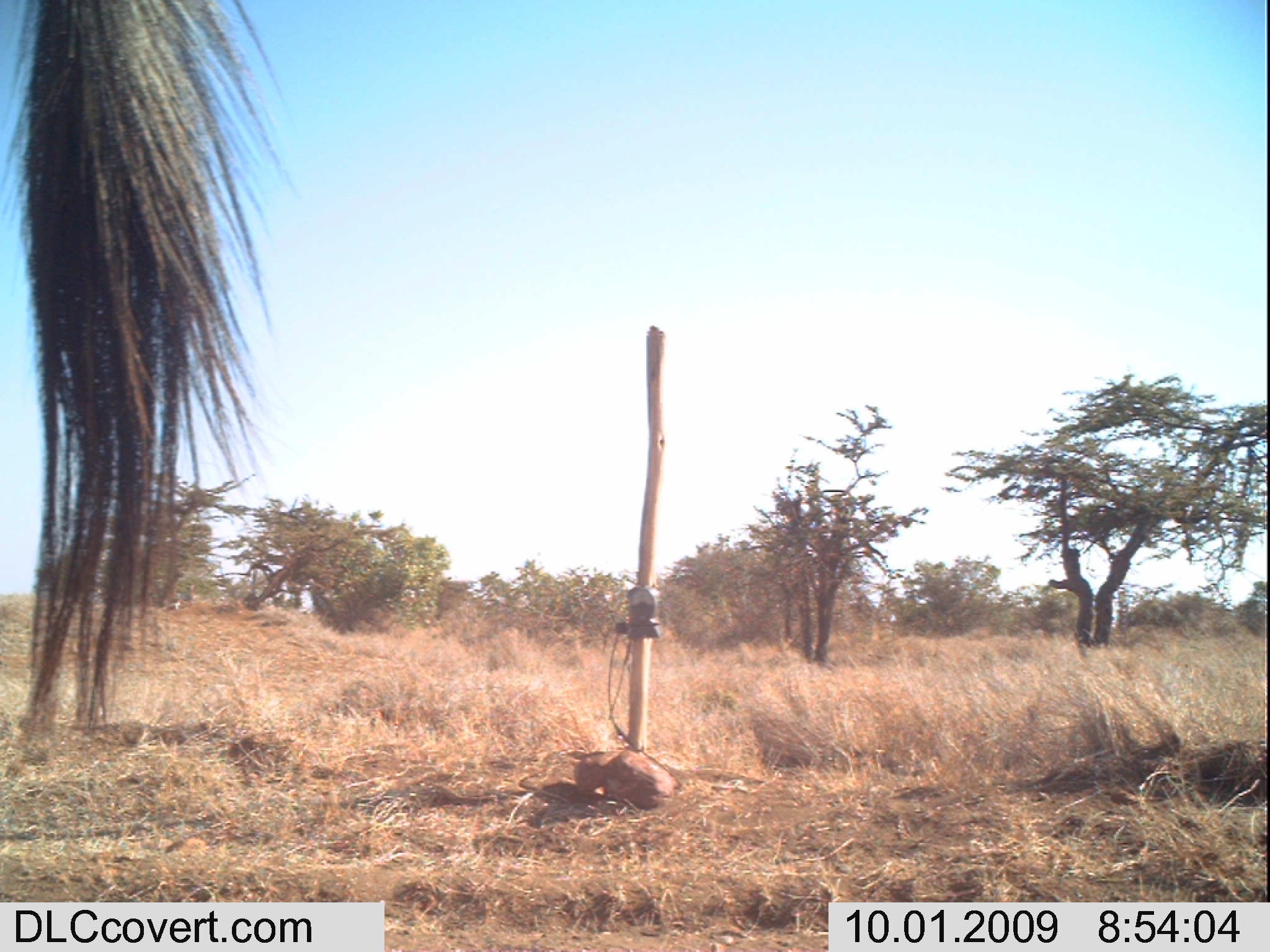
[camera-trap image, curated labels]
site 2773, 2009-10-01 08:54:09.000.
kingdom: Animalia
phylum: Chordata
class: Mammalia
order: Perissodactyla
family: Equidae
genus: Equus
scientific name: Equus quagga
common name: plains zebra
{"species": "Equus quagga (plains zebra)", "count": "1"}